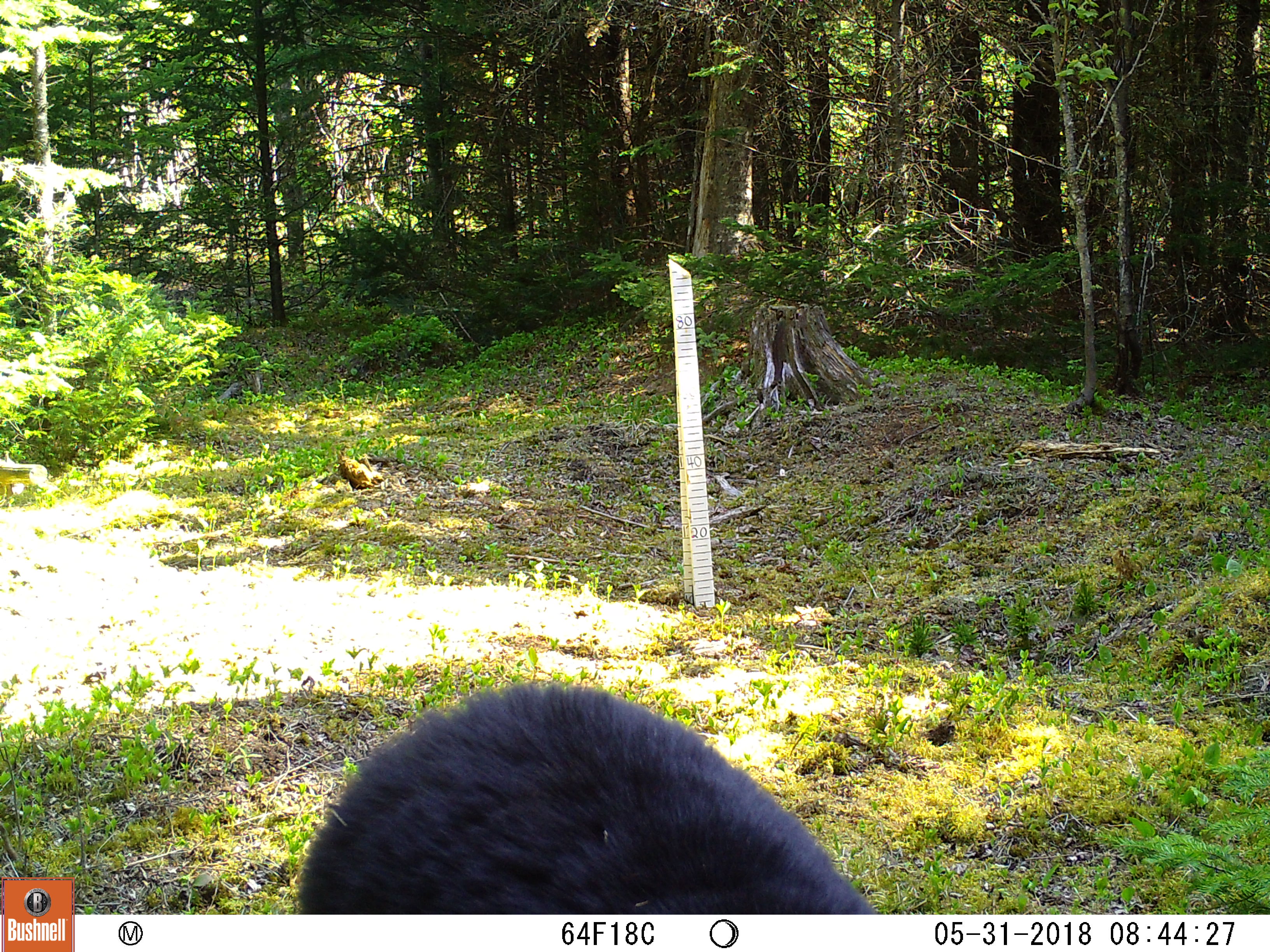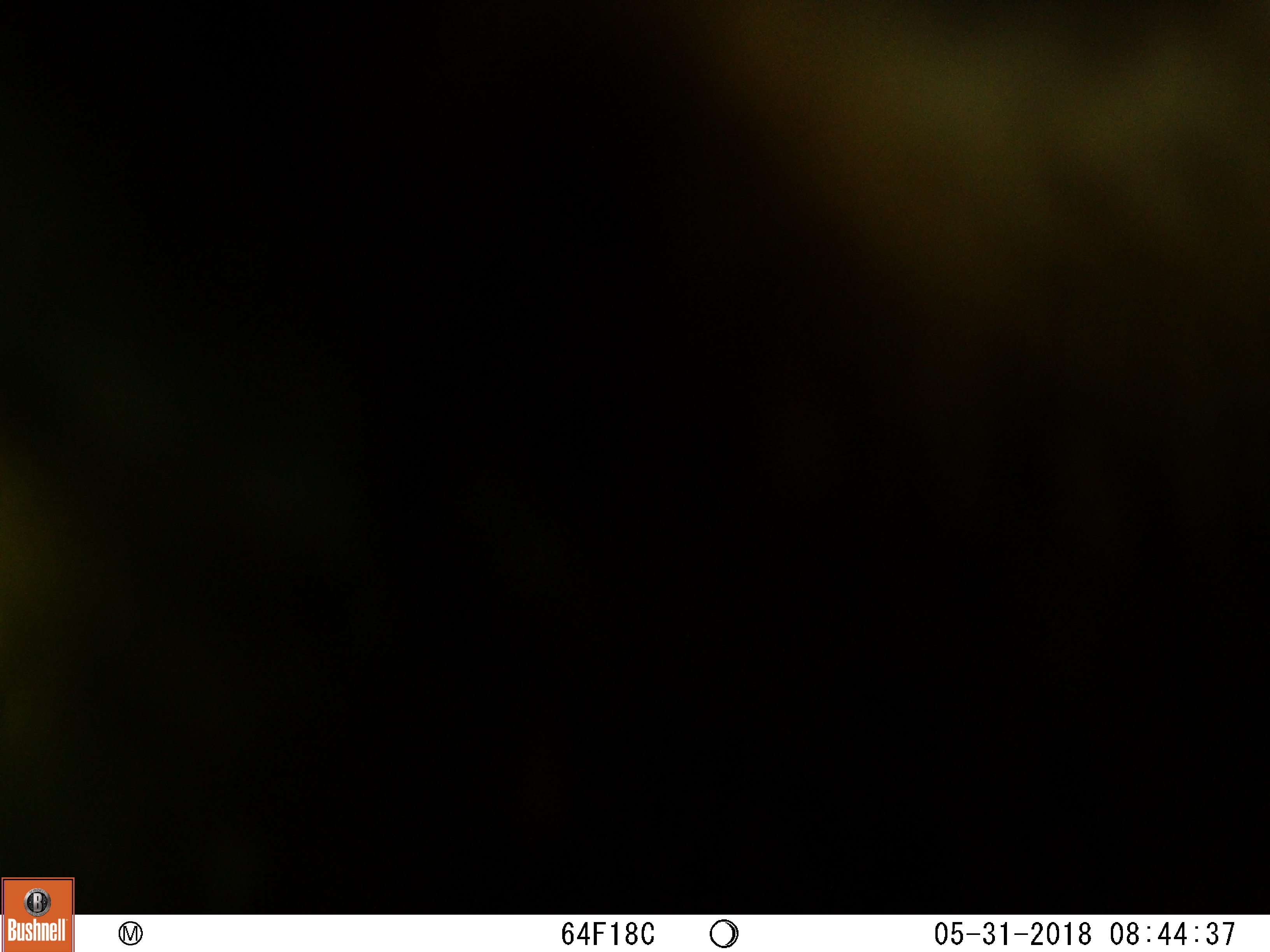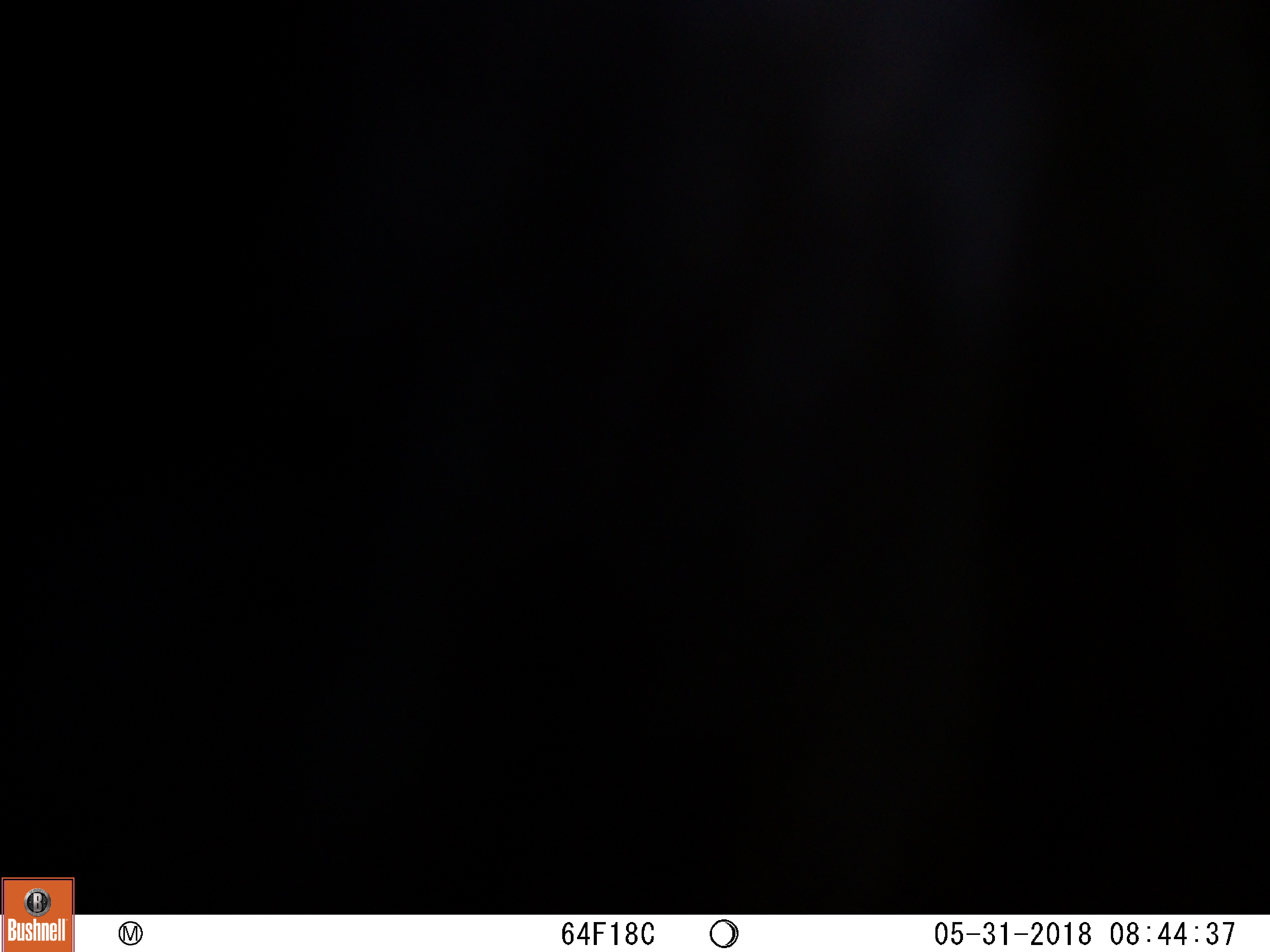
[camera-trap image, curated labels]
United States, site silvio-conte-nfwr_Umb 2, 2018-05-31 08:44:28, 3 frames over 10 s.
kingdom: Animalia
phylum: Chordata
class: Mammalia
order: Carnivora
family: Ursidae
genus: Ursus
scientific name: Ursus americanus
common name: black bear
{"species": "black bear (Ursus americanus)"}